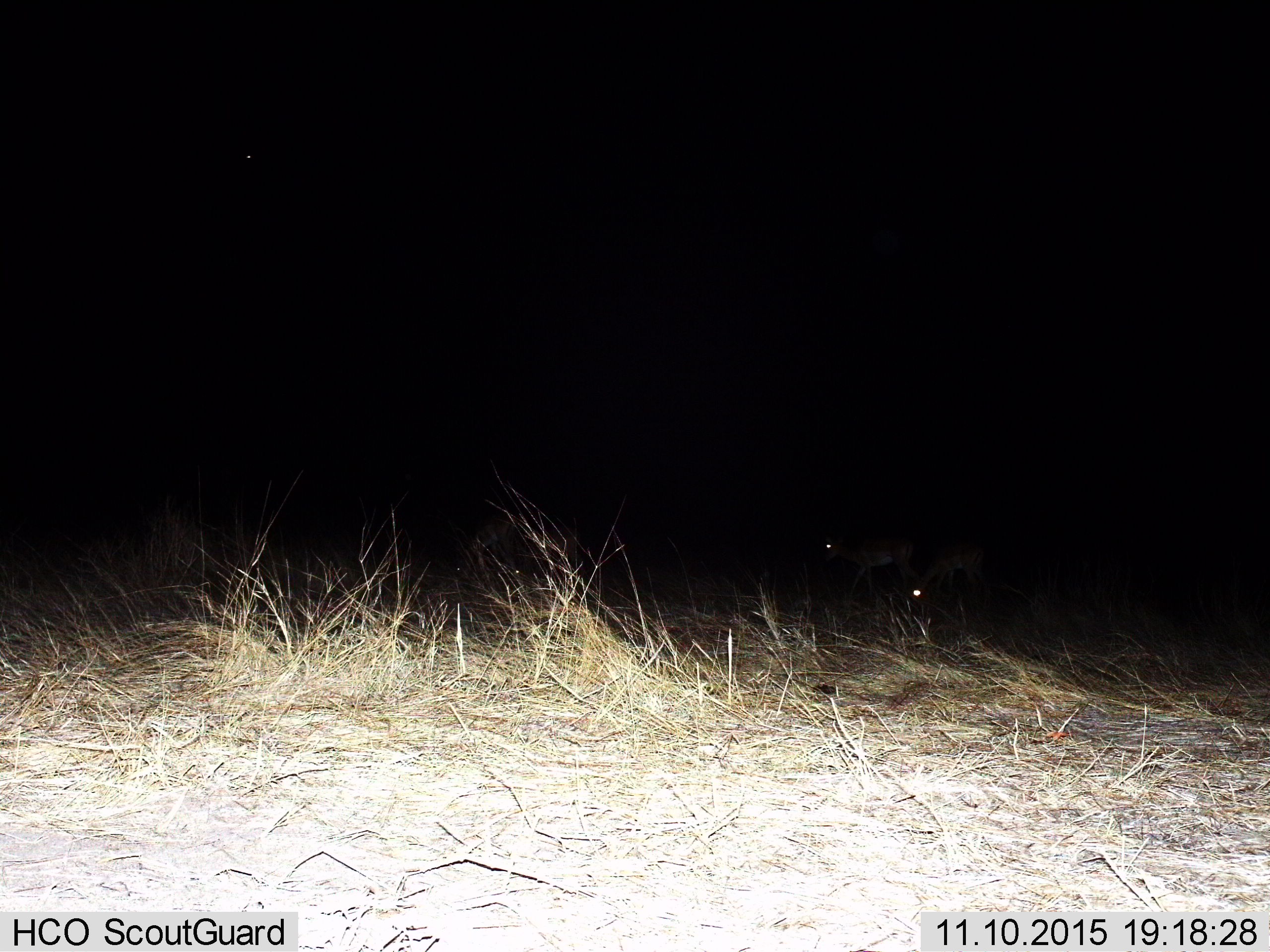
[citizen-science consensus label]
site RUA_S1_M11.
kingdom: Animalia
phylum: Chordata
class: Mammalia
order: Artiodactyla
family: Bovidae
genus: Aepyceros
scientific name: Aepyceros melampus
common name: impala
Impala (Aepyceros melampus), count 2. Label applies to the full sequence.